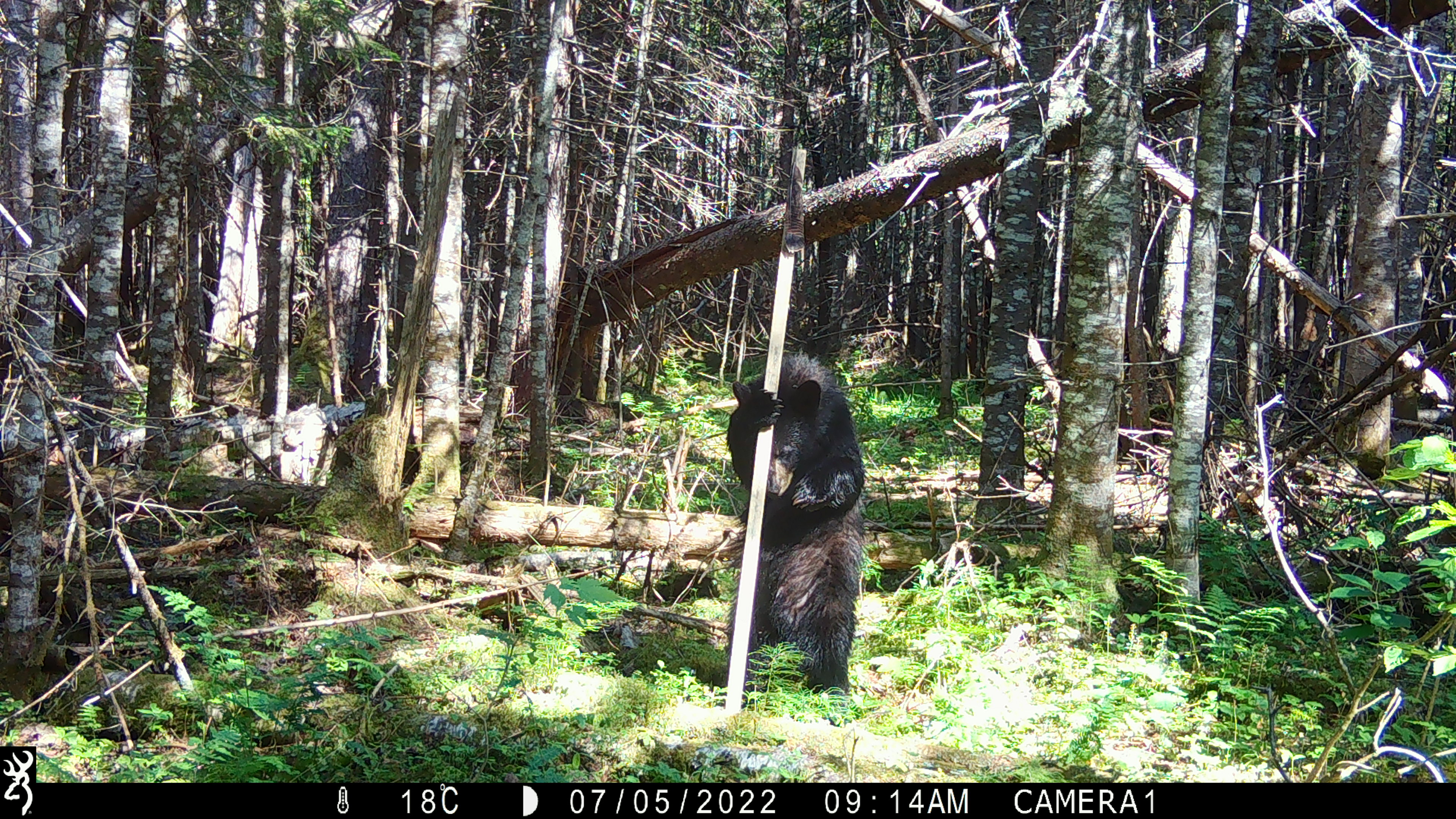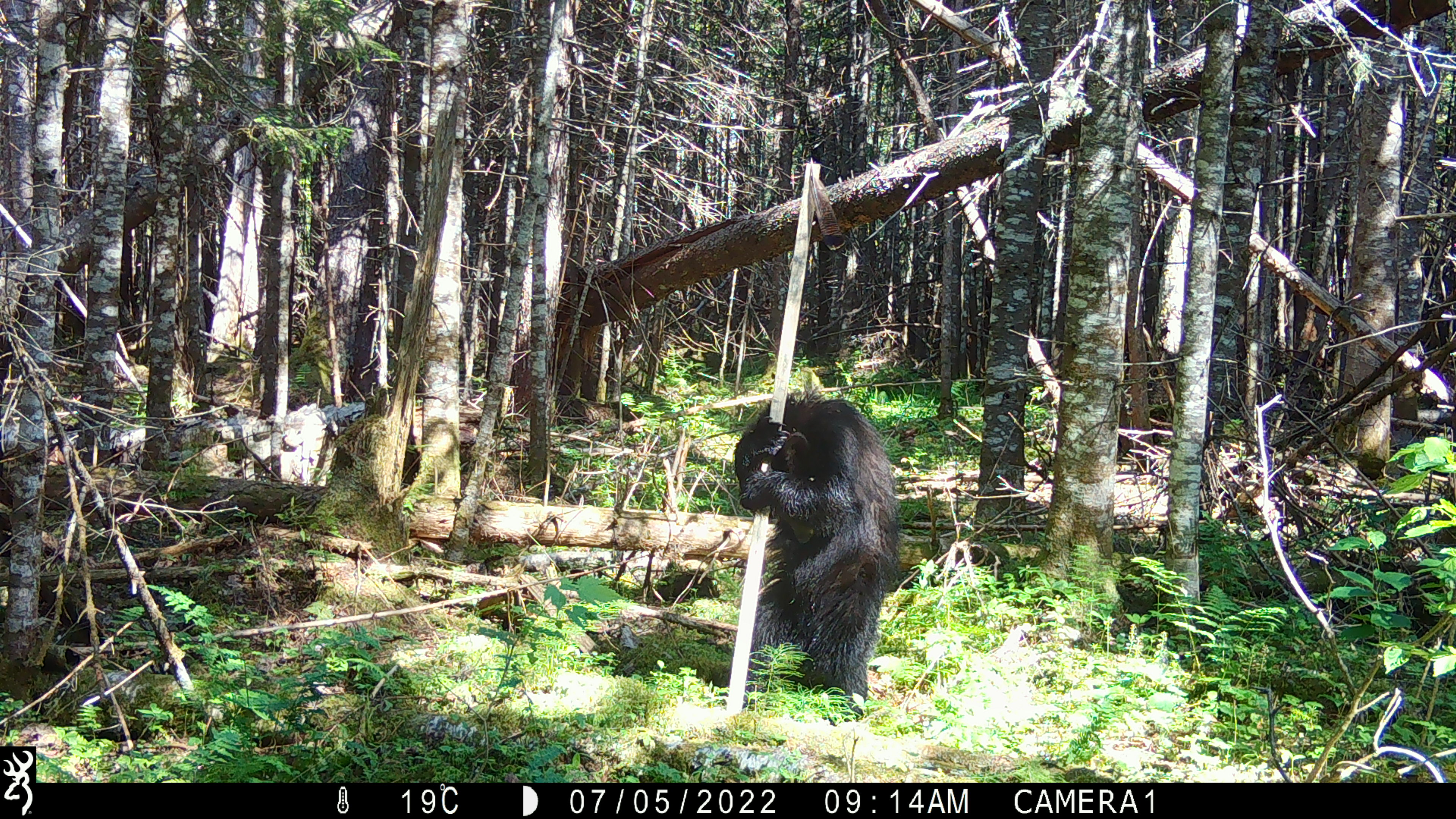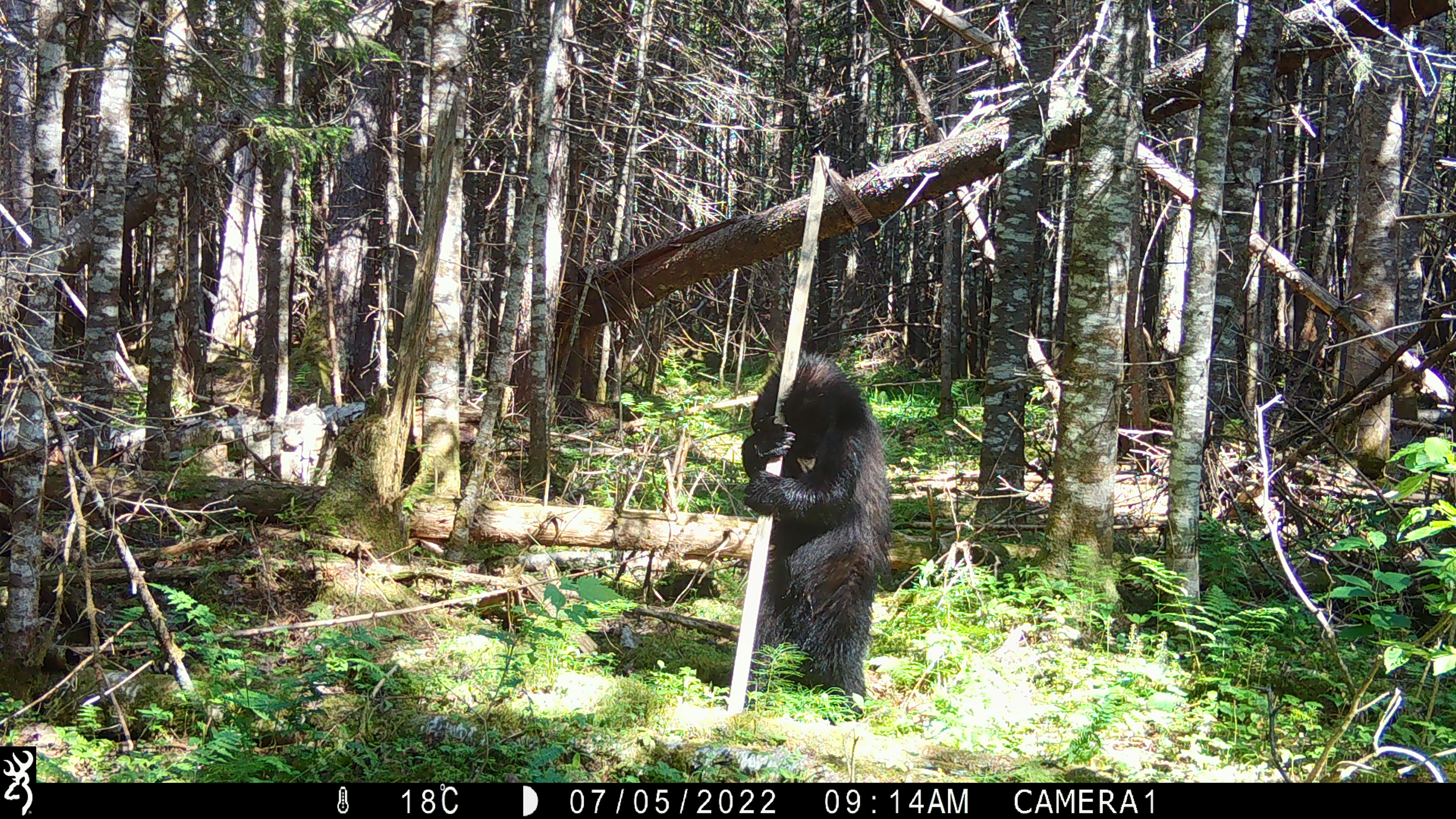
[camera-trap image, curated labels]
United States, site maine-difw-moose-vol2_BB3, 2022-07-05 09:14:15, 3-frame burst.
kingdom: Animalia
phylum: Chordata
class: Mammalia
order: Carnivora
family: Ursidae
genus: Ursus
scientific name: Ursus americanus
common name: black bear